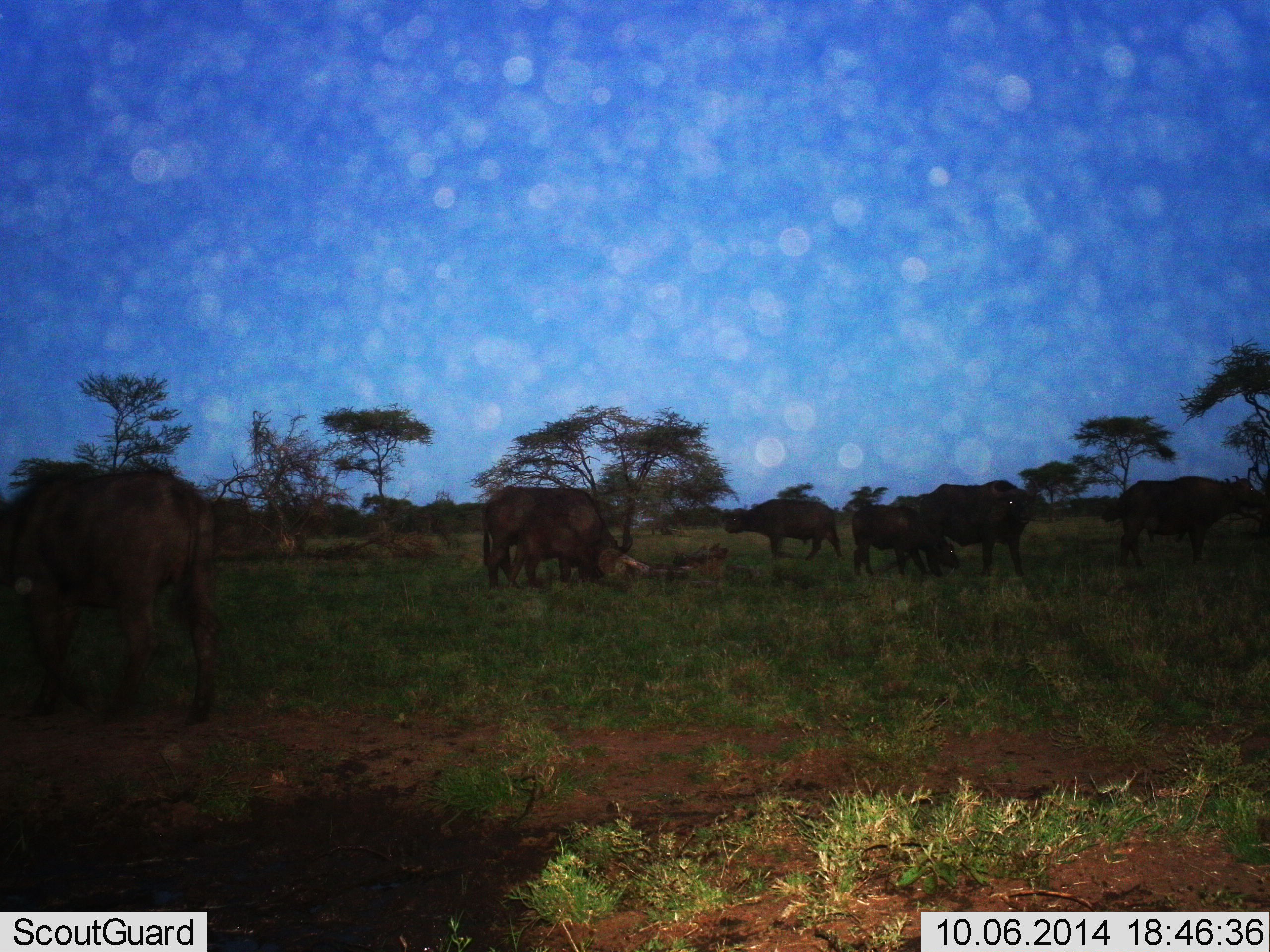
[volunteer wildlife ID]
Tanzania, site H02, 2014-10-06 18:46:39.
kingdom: Animalia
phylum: Chordata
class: Mammalia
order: Artiodactyla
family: Bovidae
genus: Syncerus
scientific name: Syncerus caffer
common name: cape buffalo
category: buffalo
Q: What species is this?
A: Buffalo (cape buffalo) (Syncerus caffer).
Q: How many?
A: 7.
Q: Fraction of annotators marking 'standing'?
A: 70%.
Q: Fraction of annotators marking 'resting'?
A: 0%.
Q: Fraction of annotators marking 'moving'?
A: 20%.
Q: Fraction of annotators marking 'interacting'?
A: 10%.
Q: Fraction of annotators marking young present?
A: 70%.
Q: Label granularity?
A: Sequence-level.